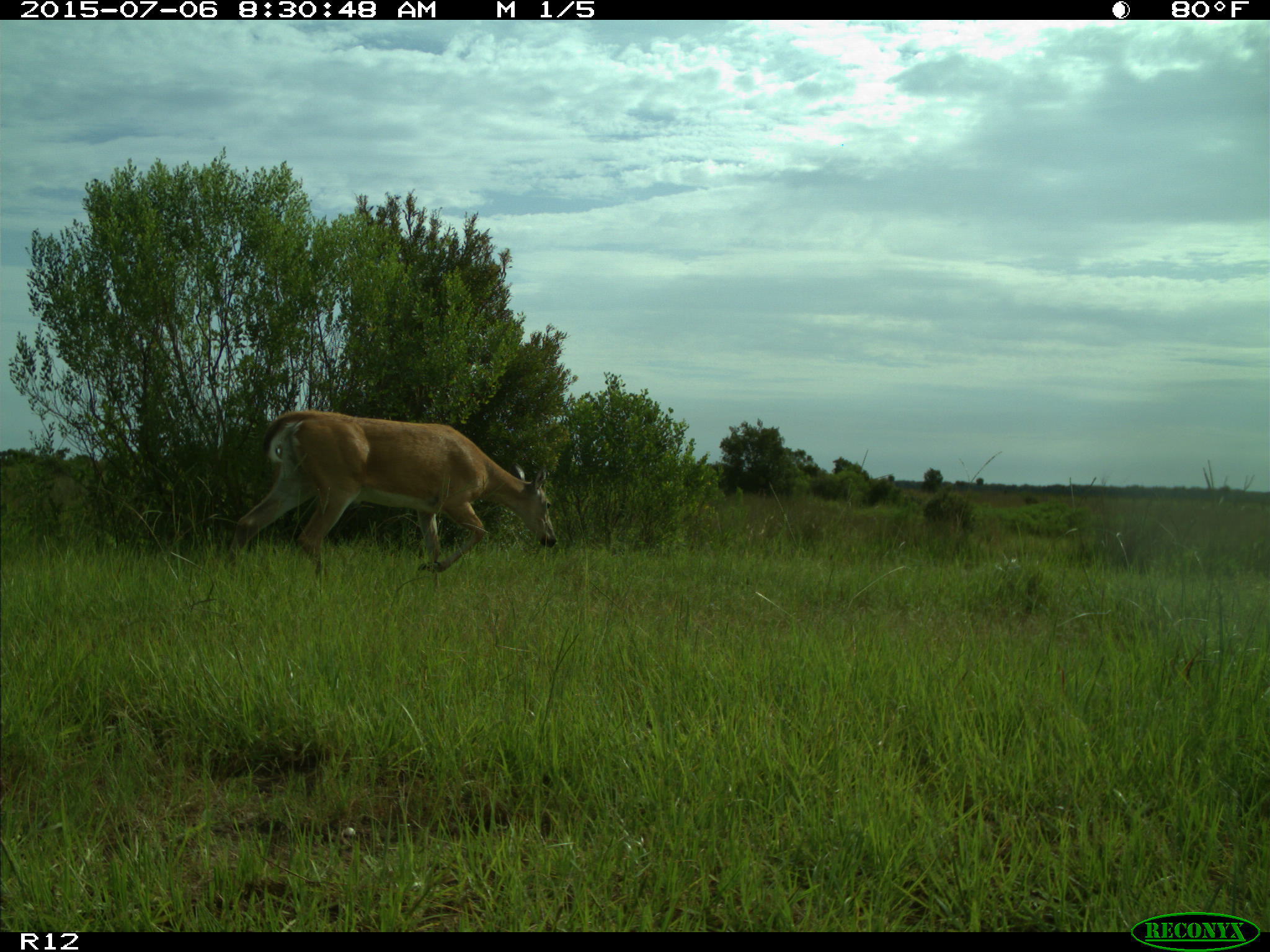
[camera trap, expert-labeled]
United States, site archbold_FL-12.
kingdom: Animalia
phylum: Chordata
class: Mammalia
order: Artiodactyla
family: Cervidae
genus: Odocoileus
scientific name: Odocoileus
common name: deer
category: unidentified deer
Unidentified deer (deer) (Odocoileus).